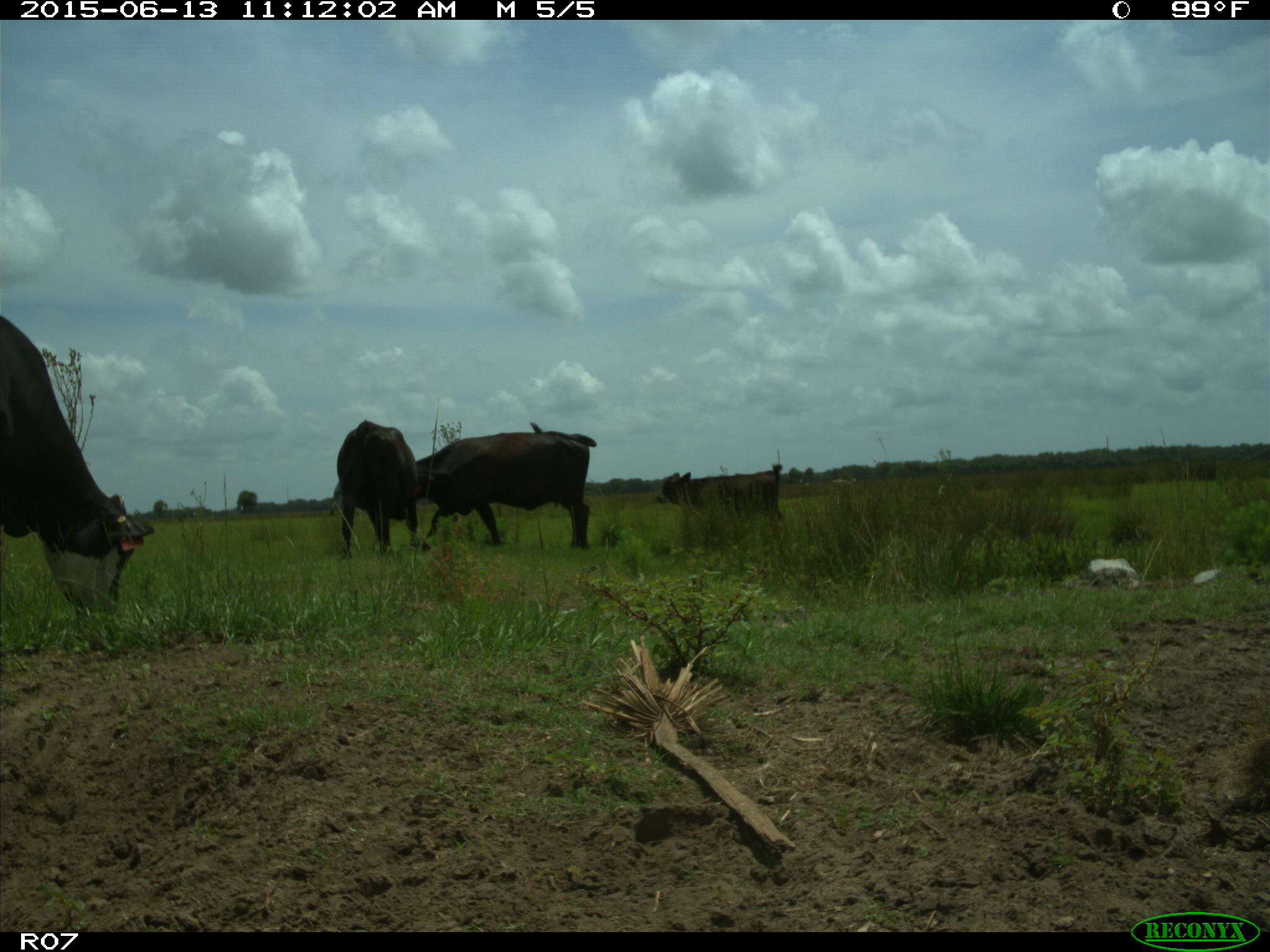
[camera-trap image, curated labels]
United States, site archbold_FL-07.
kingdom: Animalia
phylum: Chordata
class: Mammalia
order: Artiodactyla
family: Bovidae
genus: Bos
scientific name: Bos taurus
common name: domestic cow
Bos taurus (domestic cow).